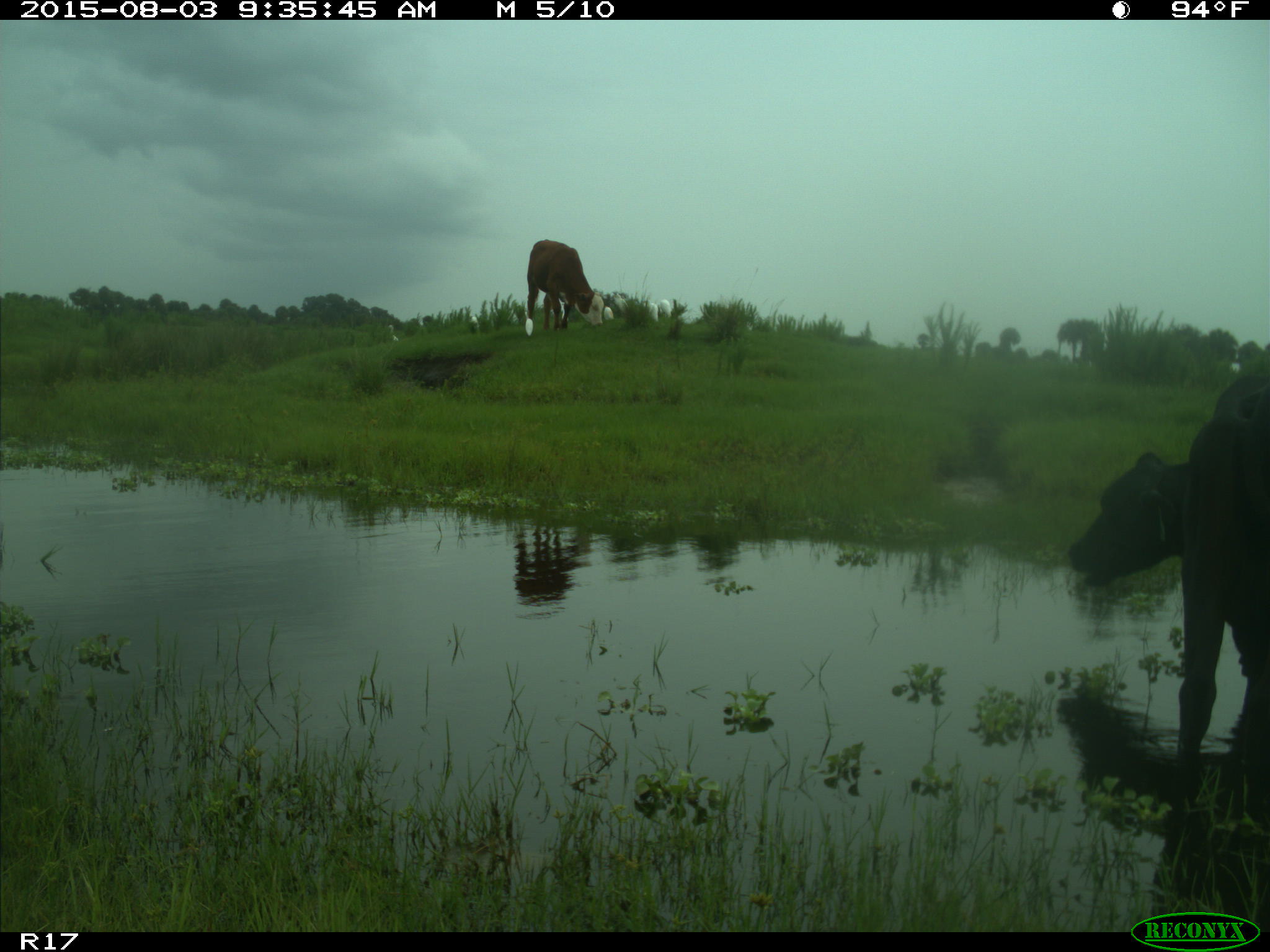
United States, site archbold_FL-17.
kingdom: Animalia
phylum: Chordata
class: Mammalia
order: Artiodactyla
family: Bovidae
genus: Bos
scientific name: Bos taurus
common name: domestic cow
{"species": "Bos taurus (domestic cow)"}